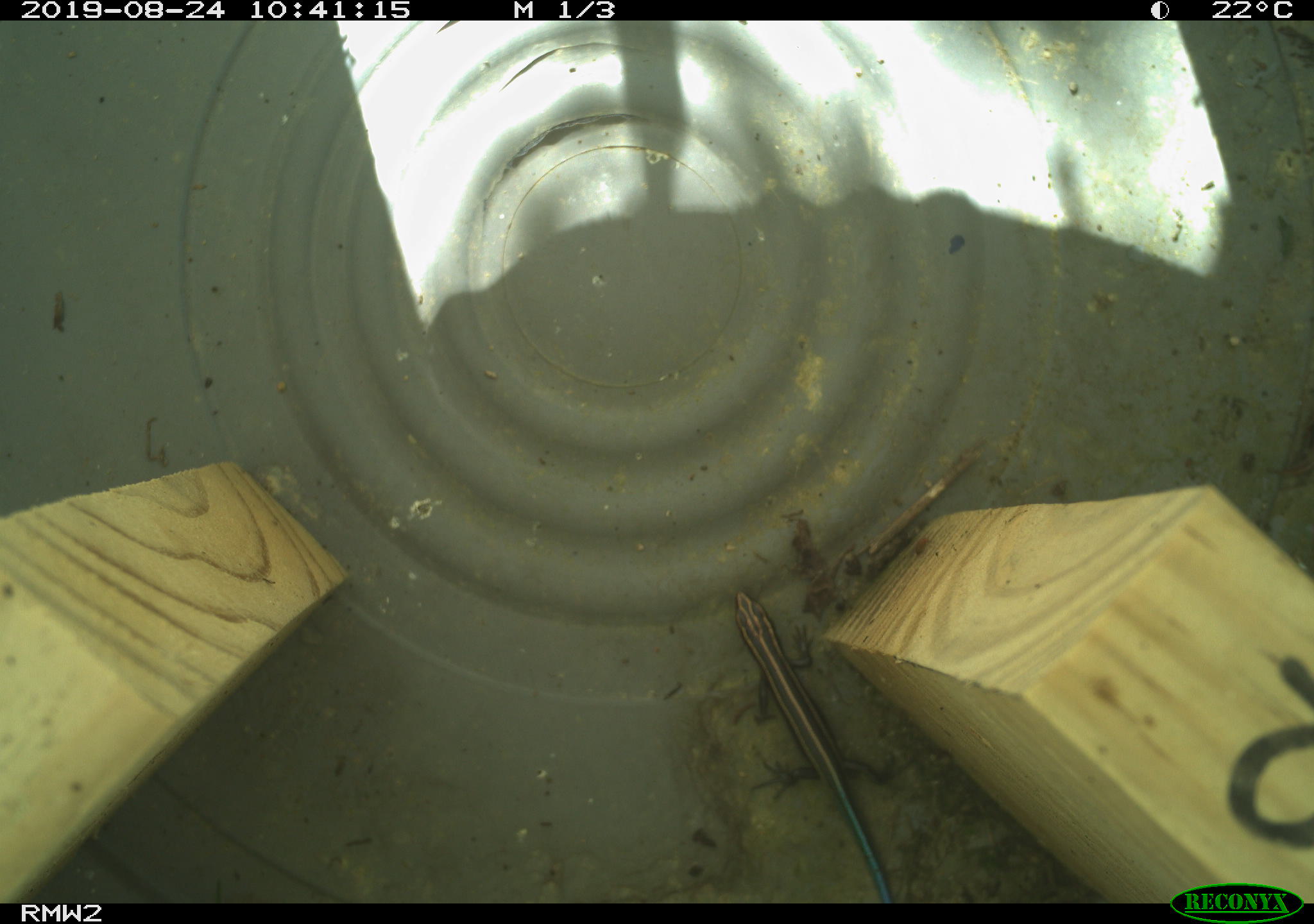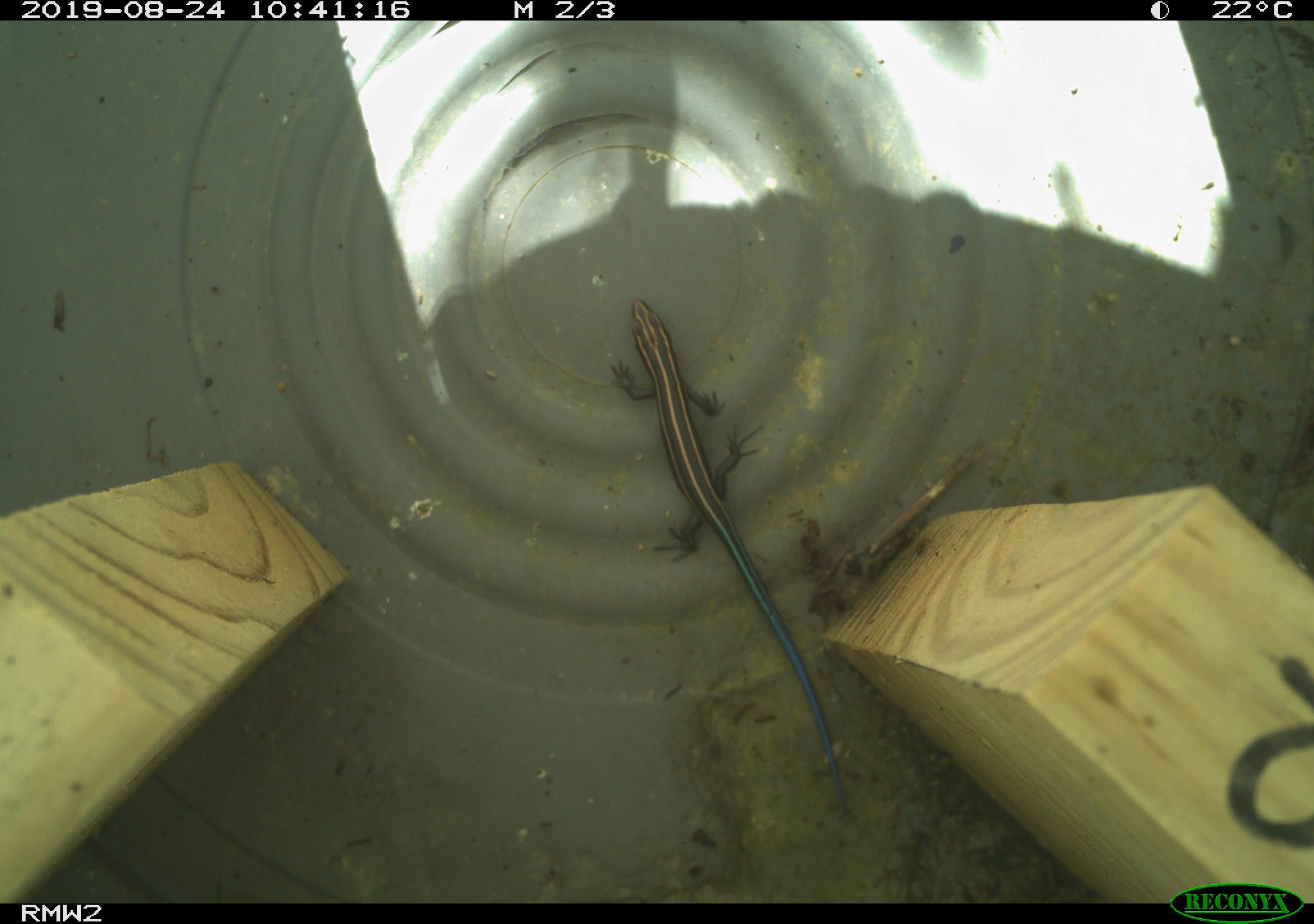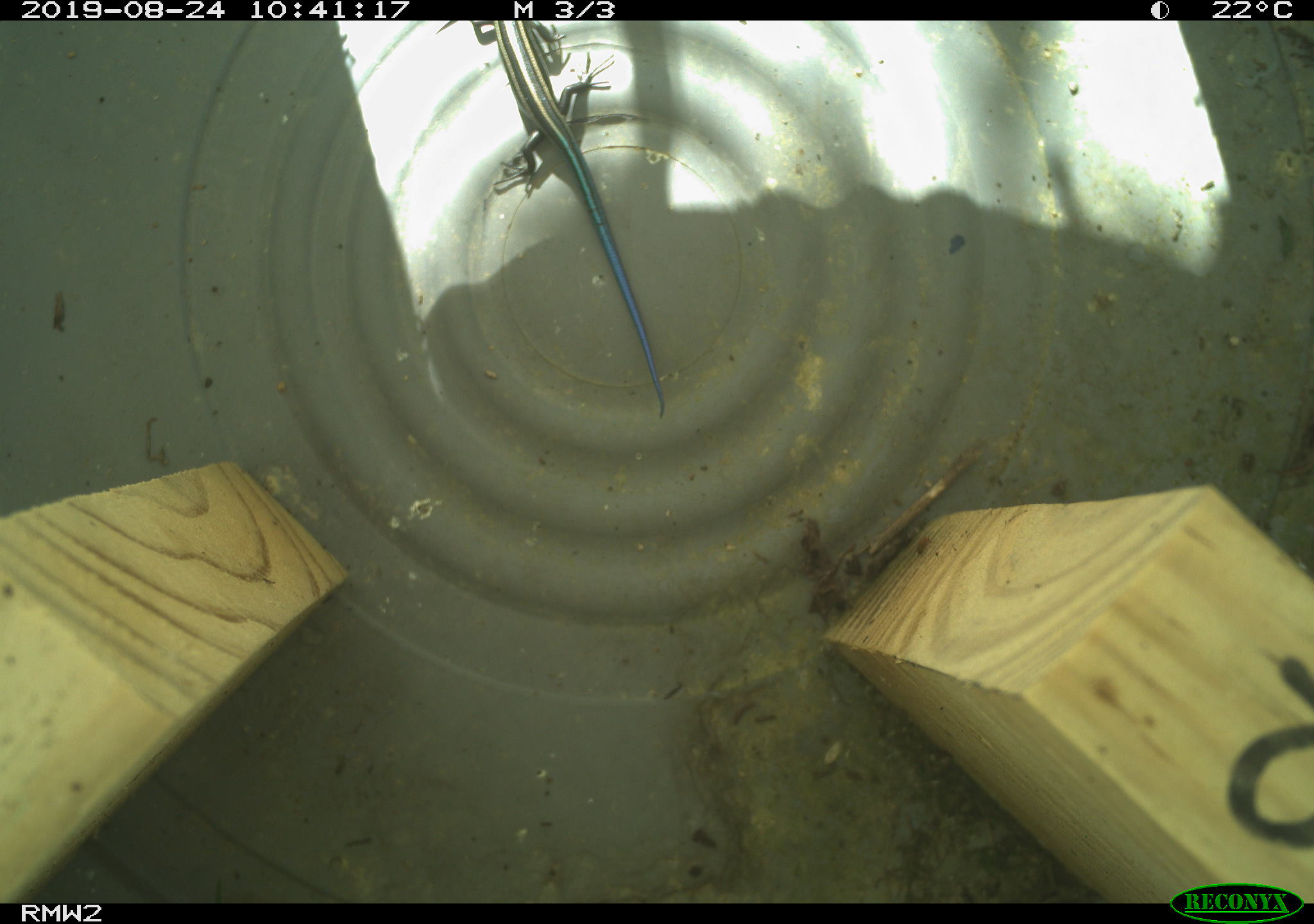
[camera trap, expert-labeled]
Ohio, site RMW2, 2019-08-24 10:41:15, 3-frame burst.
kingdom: Animalia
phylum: Chordata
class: Reptilia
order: Squamata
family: Scincidae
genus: Plestiodon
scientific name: Plestiodon fasciatus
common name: common five-lined skink